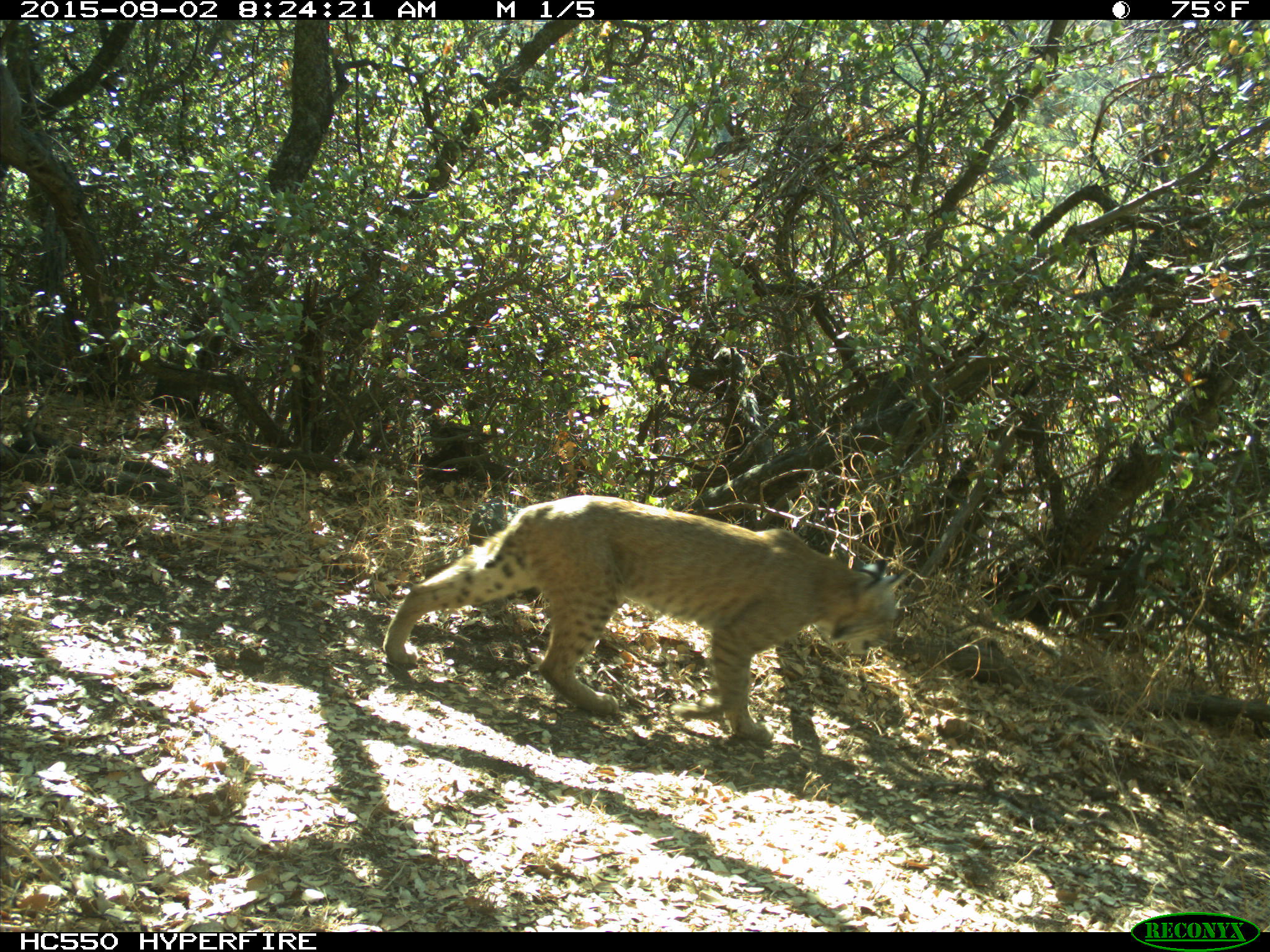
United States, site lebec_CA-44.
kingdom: Animalia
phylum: Chordata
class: Mammalia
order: Carnivora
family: Felidae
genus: Lynx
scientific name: Lynx rufus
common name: bobcat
Lynx rufus (bobcat).